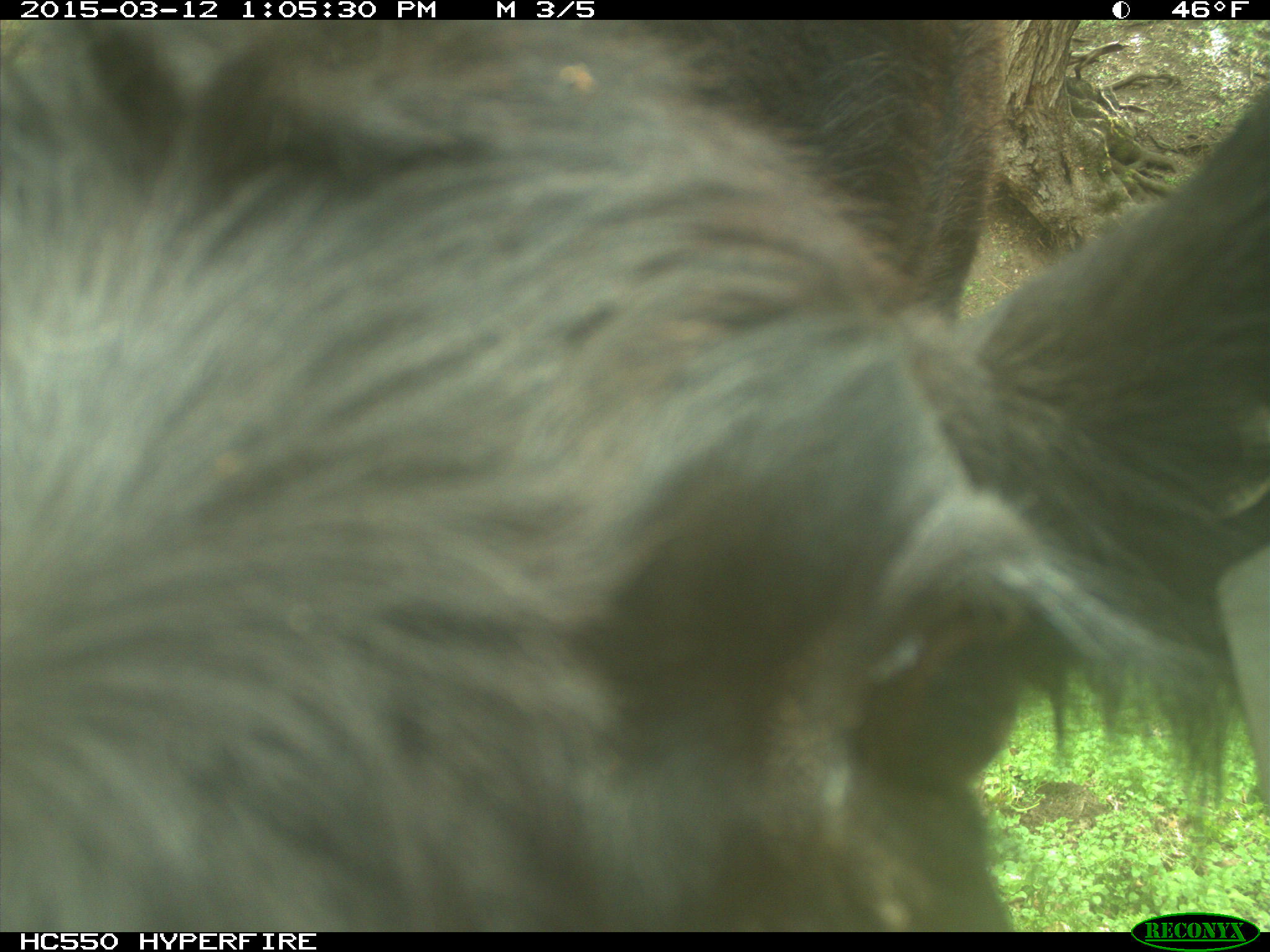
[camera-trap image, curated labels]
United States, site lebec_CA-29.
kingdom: Animalia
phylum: Chordata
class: Mammalia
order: Artiodactyla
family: Bovidae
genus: Bos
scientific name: Bos taurus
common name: domestic cow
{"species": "Bos taurus (domestic cow)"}